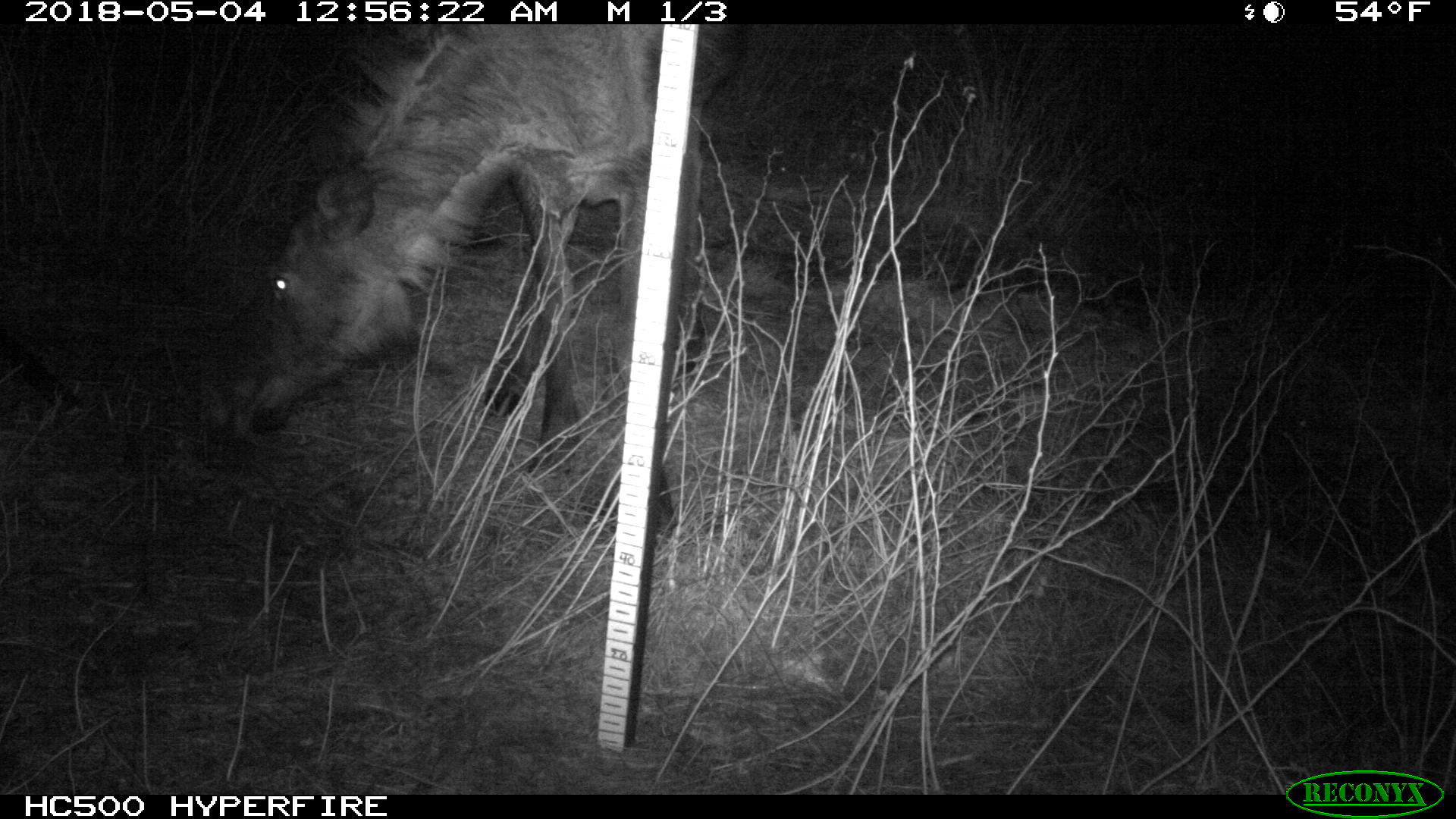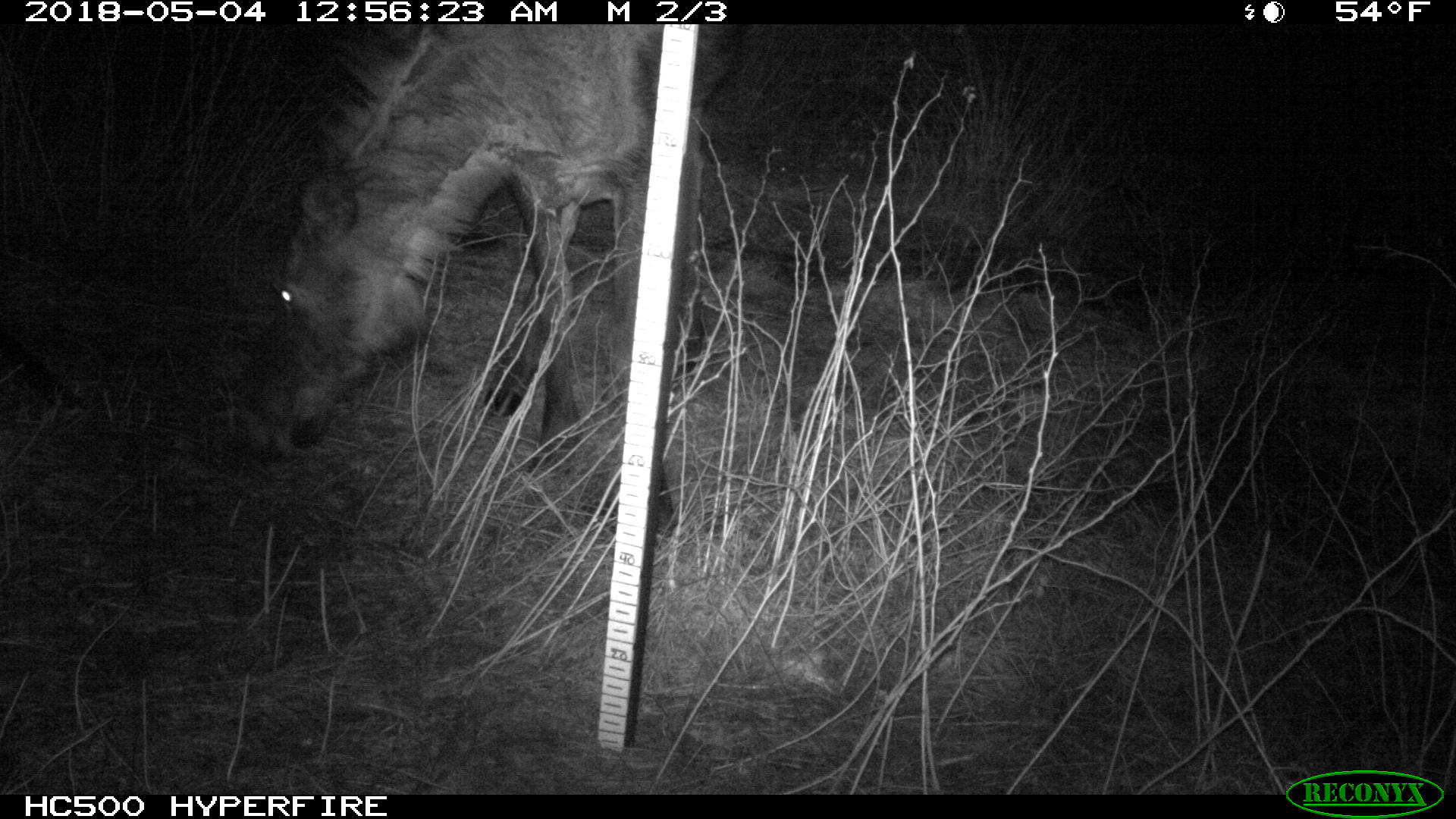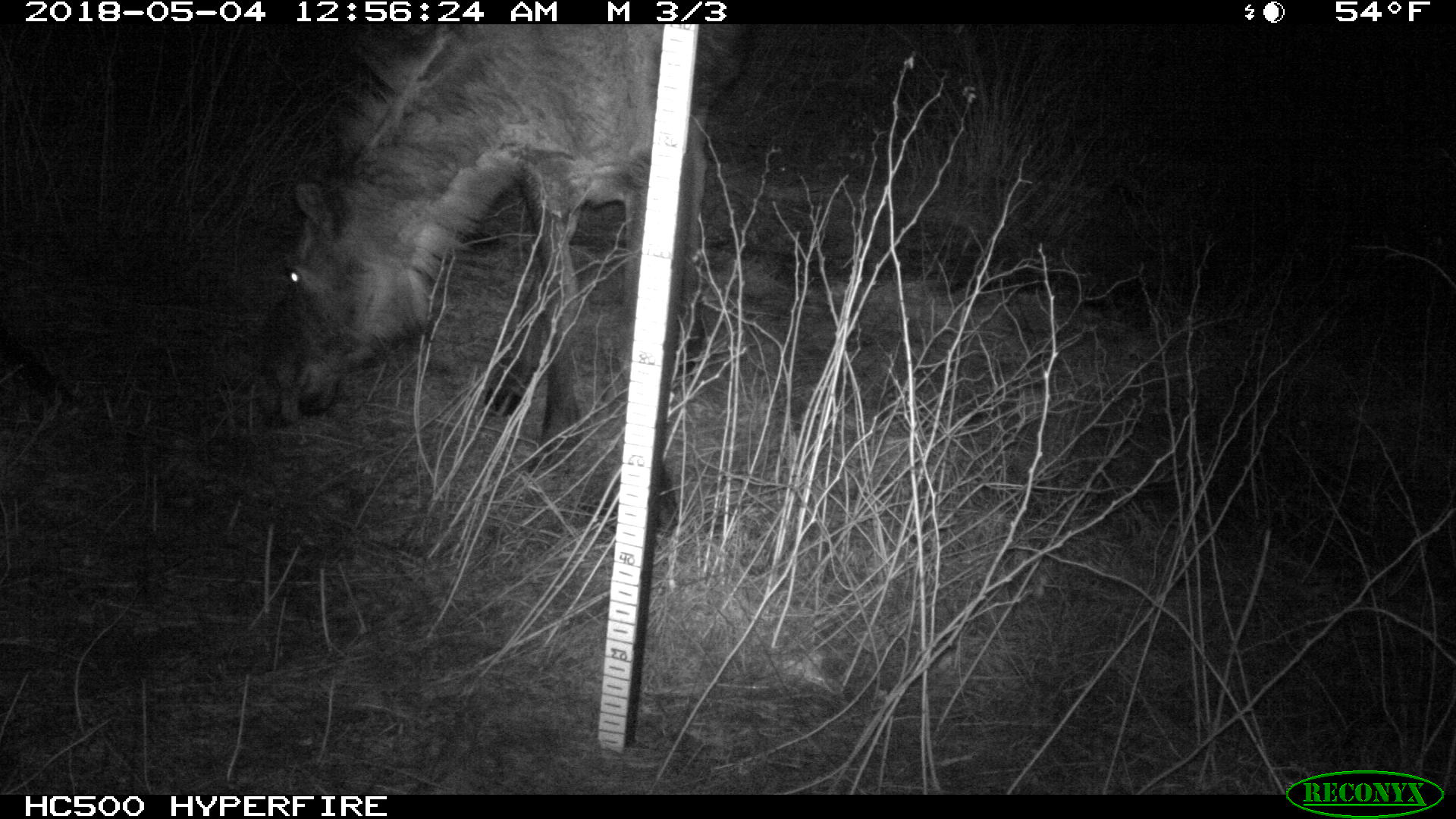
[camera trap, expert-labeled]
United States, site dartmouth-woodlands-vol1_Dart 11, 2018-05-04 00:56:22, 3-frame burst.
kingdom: Animalia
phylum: Chordata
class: Mammalia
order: Artiodactyla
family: Cervidae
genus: Alces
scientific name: Alces alces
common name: moose